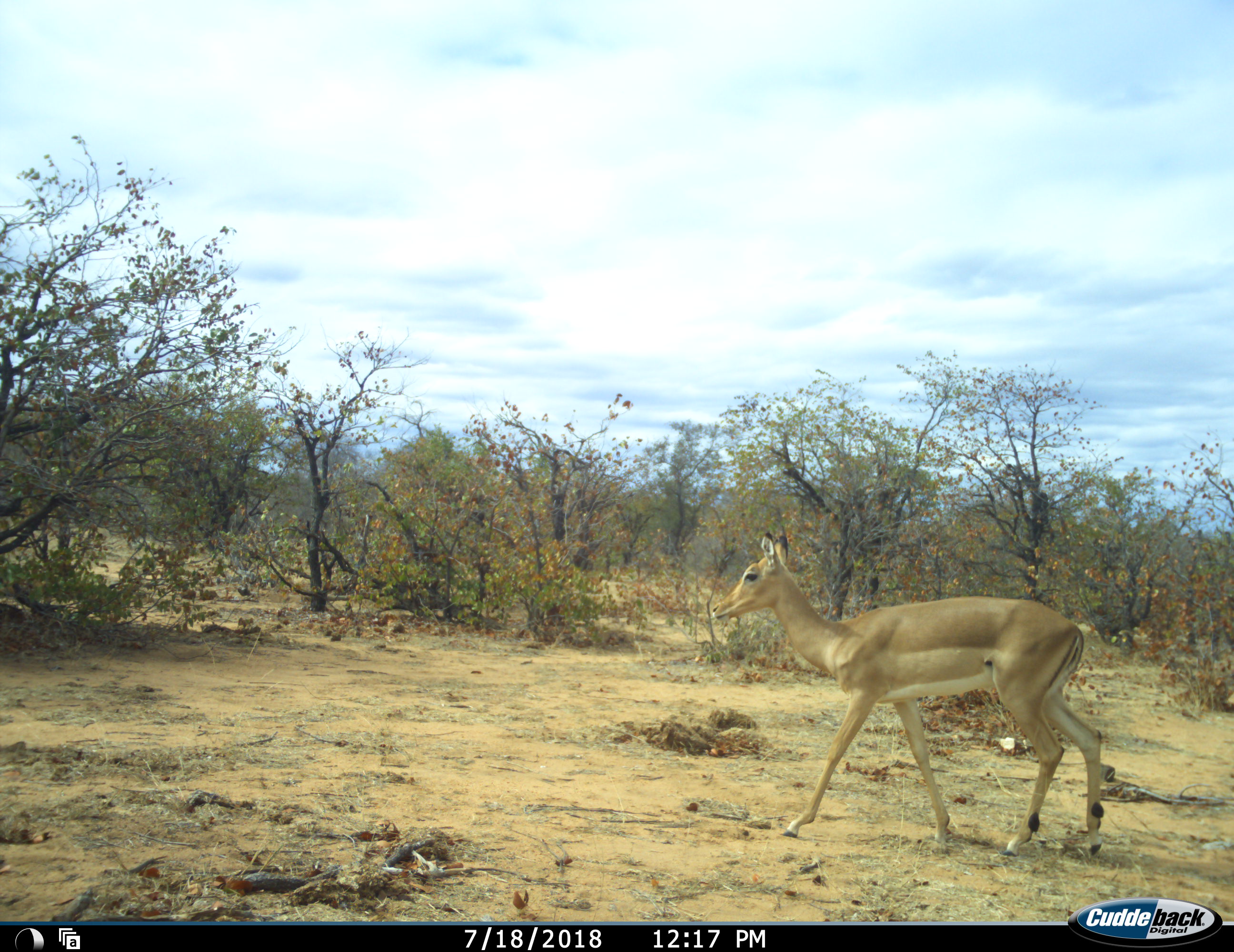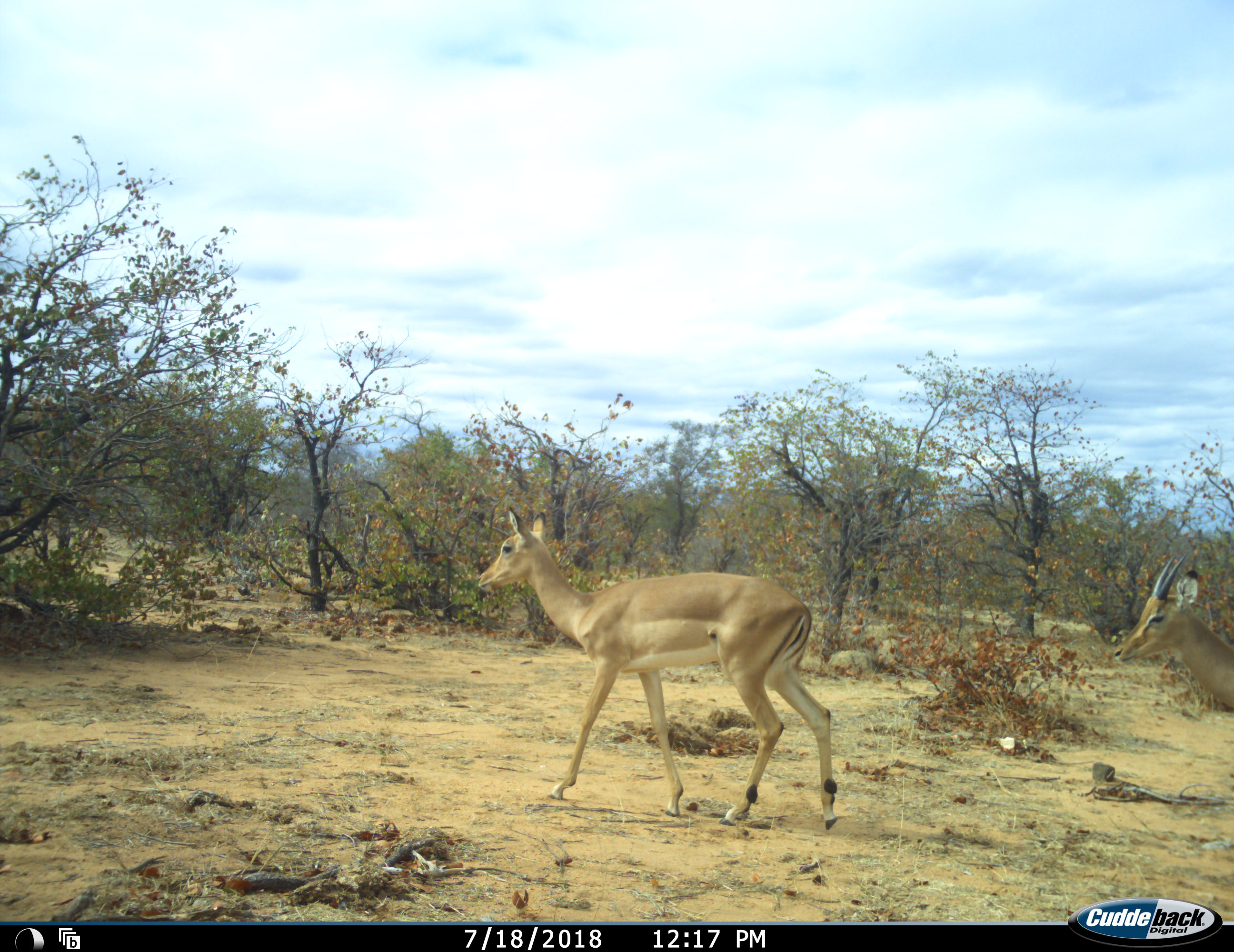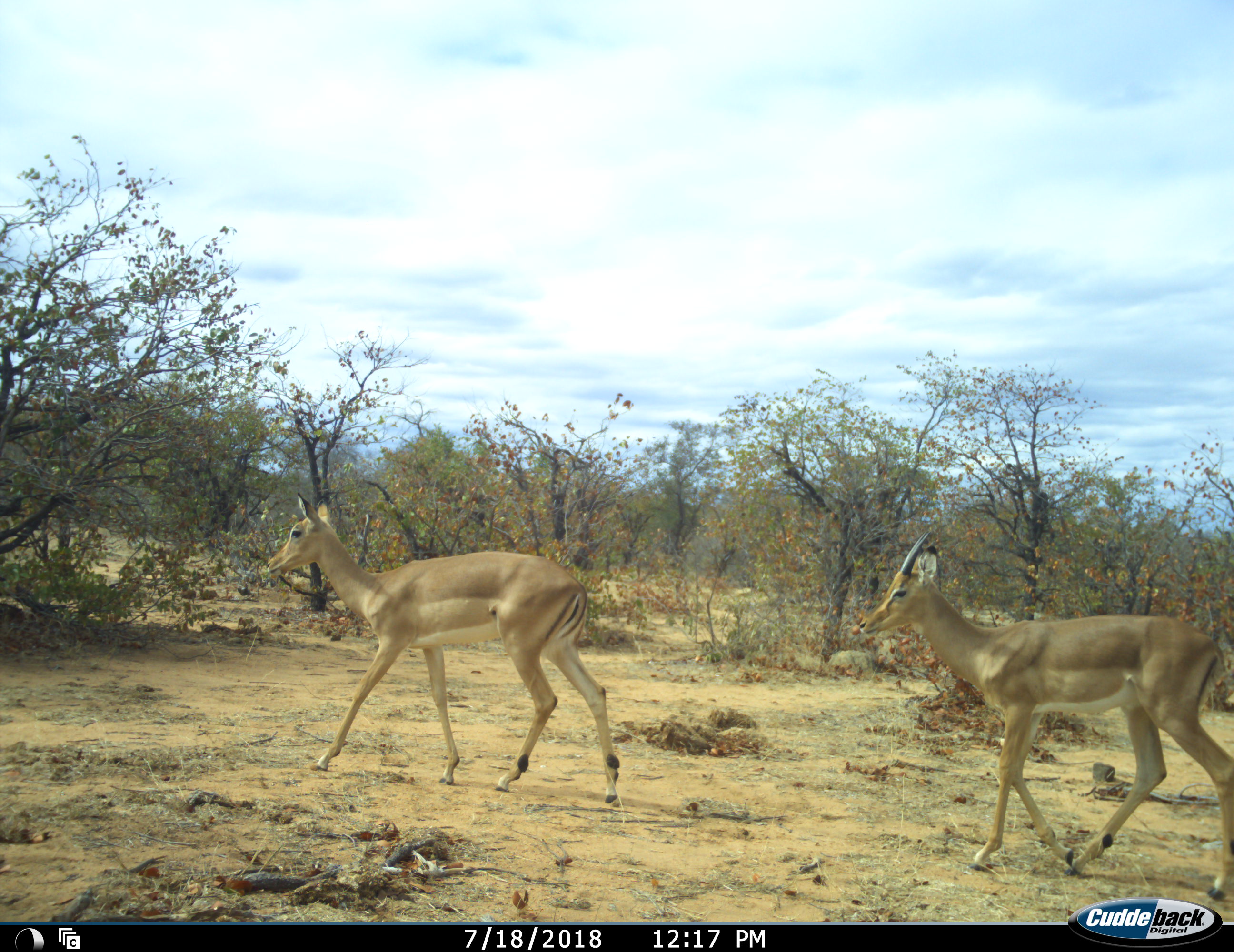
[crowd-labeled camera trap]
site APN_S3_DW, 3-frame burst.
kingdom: Animalia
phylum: Chordata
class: Mammalia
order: Artiodactyla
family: Bovidae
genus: Aepyceros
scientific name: Aepyceros melampus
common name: impala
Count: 2.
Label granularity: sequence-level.